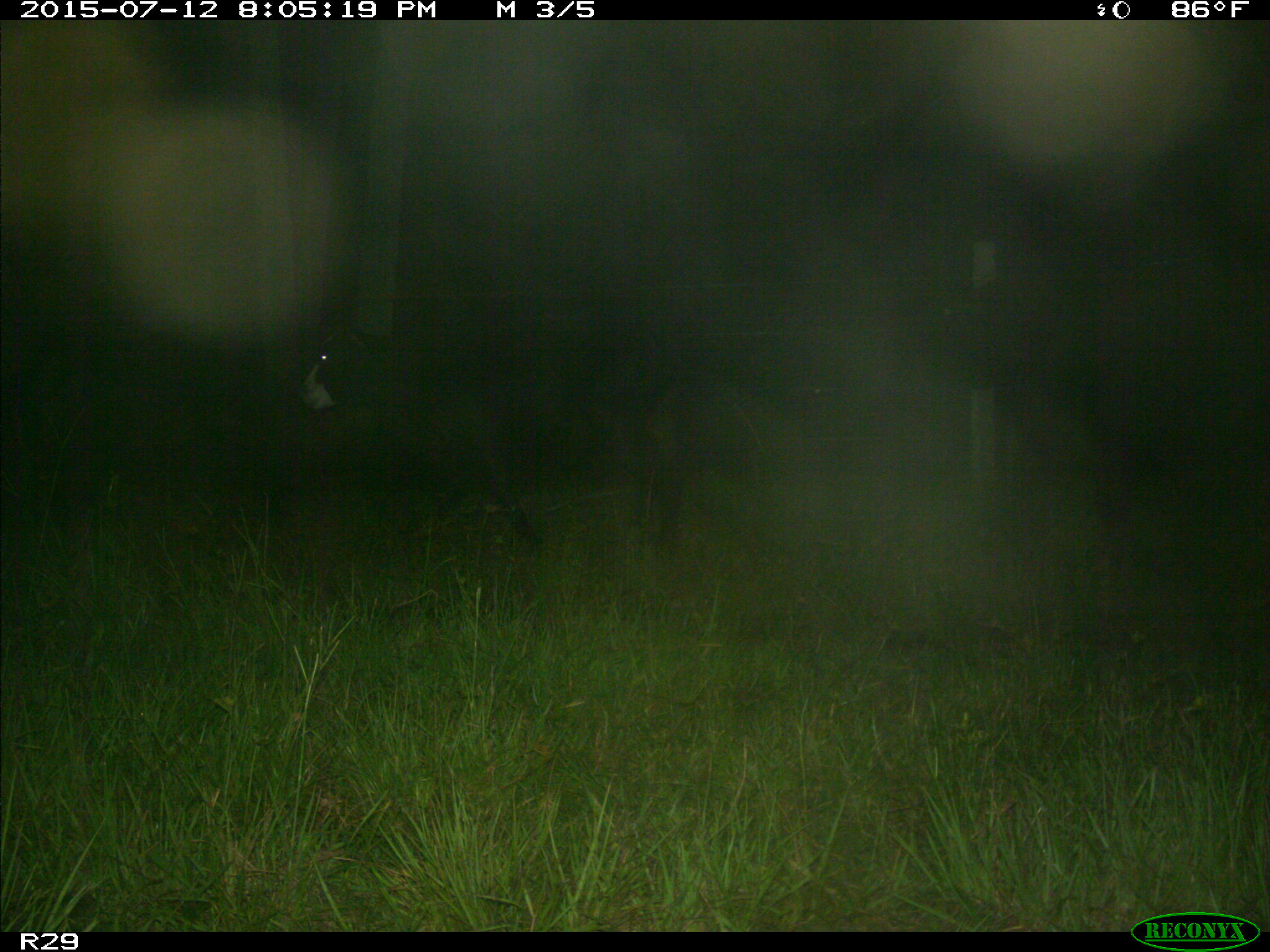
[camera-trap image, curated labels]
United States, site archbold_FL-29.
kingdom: Animalia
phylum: Chordata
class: Mammalia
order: Artiodactyla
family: Bovidae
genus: Bos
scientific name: Bos taurus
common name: domestic cow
Bos taurus (domestic cow).